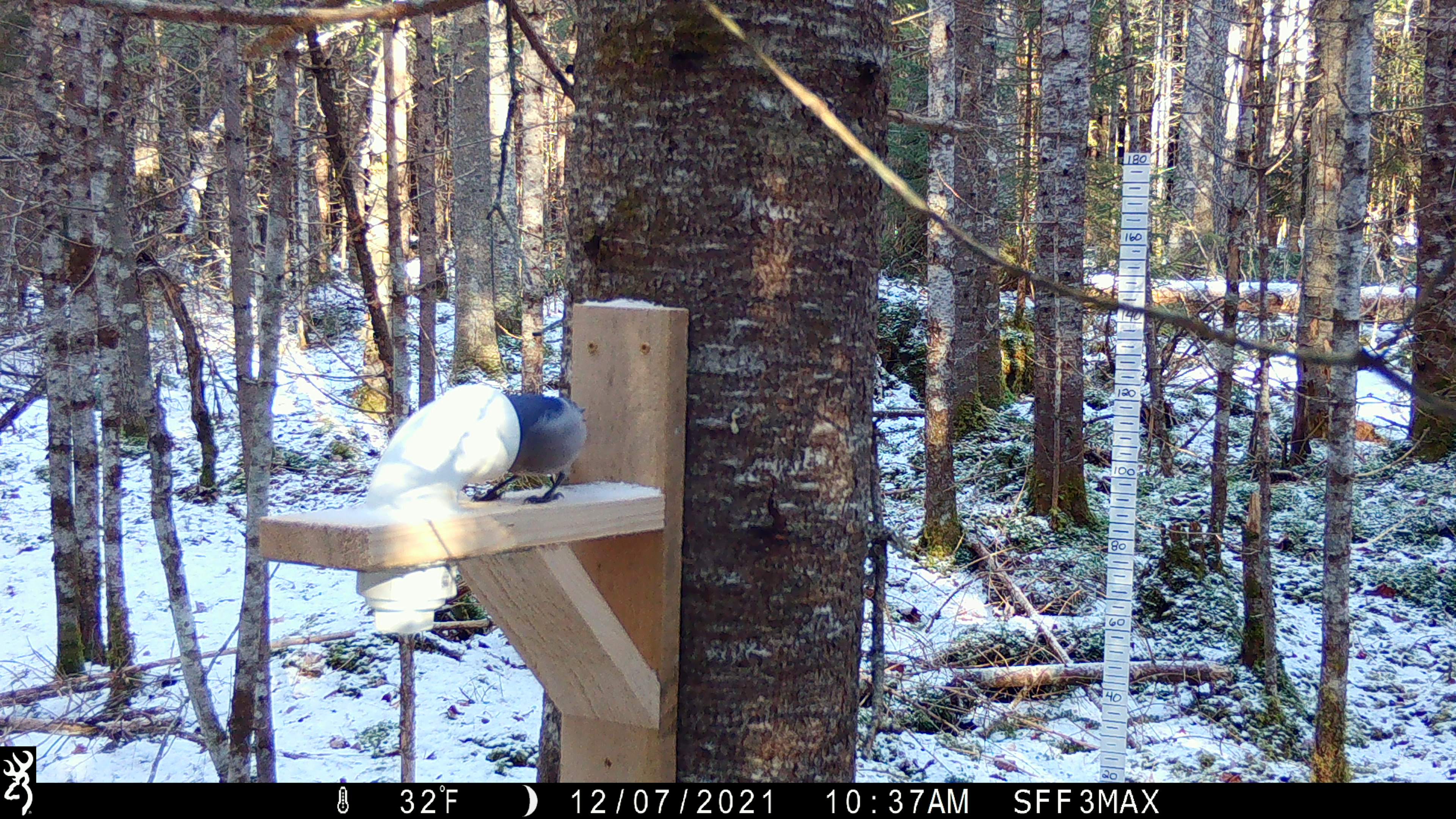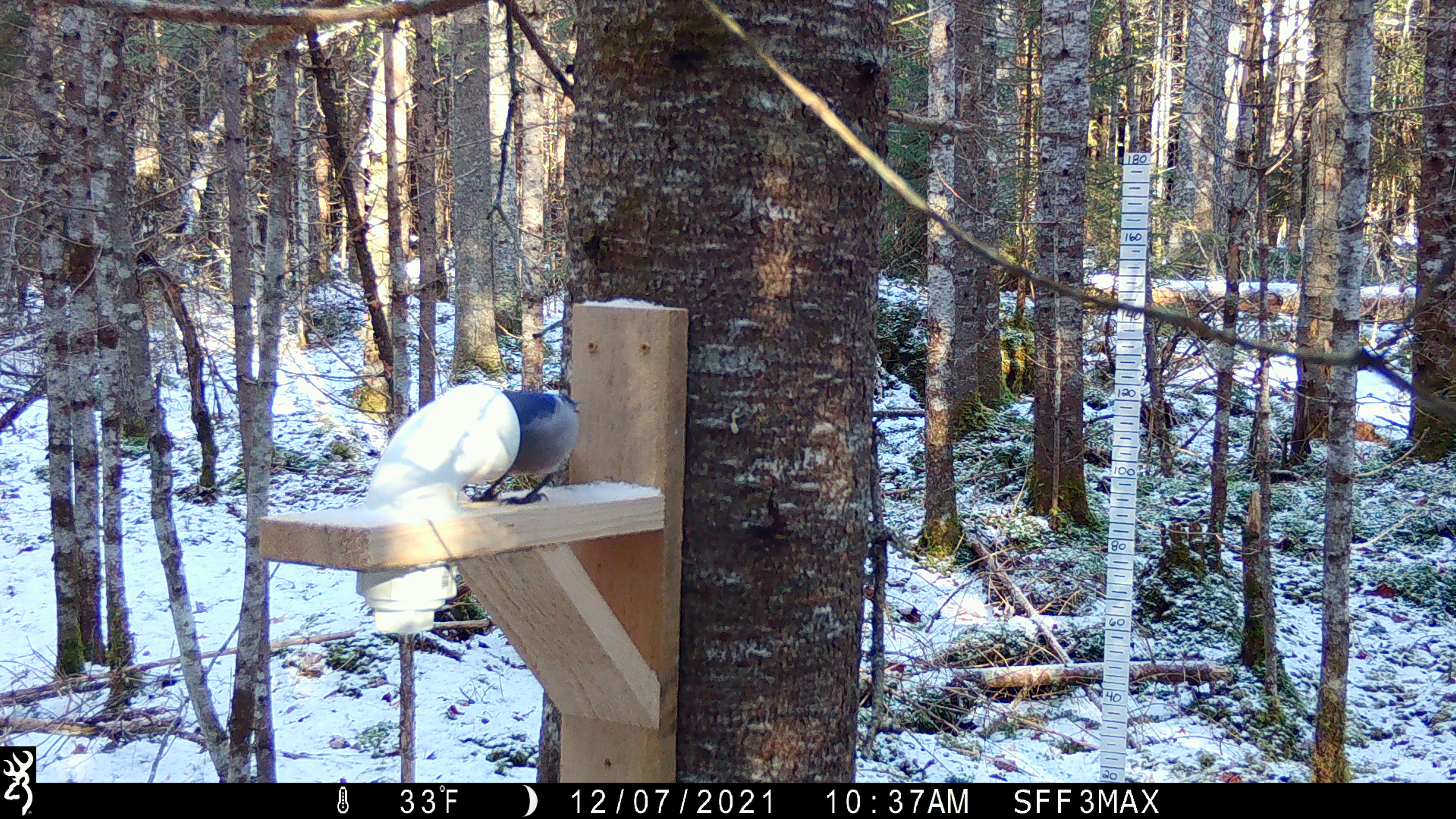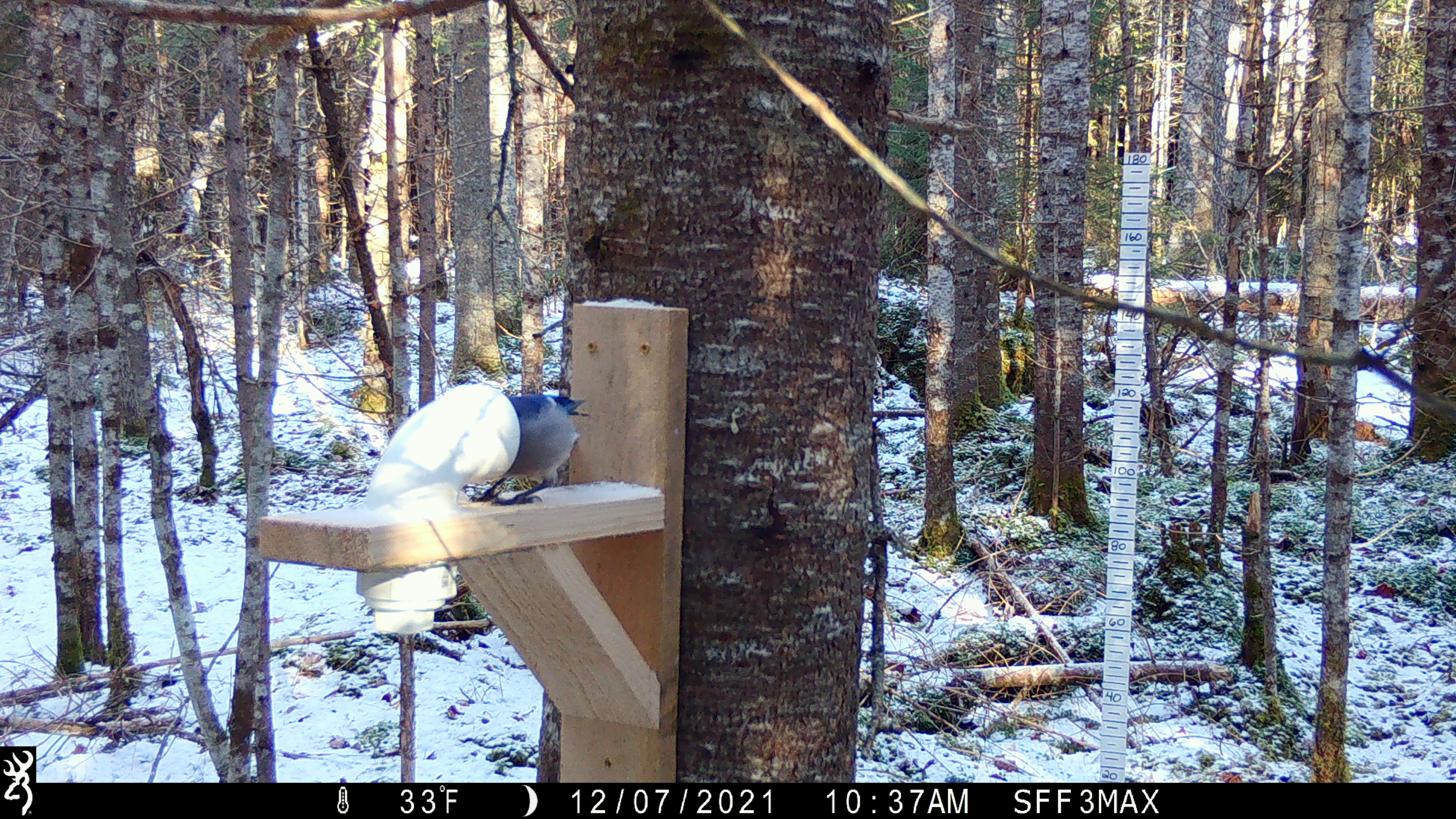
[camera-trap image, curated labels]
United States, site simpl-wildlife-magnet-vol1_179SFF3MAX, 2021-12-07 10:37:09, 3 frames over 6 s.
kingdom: Animalia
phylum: Chordata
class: Aves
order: Passeriformes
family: Corvidae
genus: Cyanocitta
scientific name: Cyanocitta cristata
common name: blue jay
Blue jay (Cyanocitta cristata).